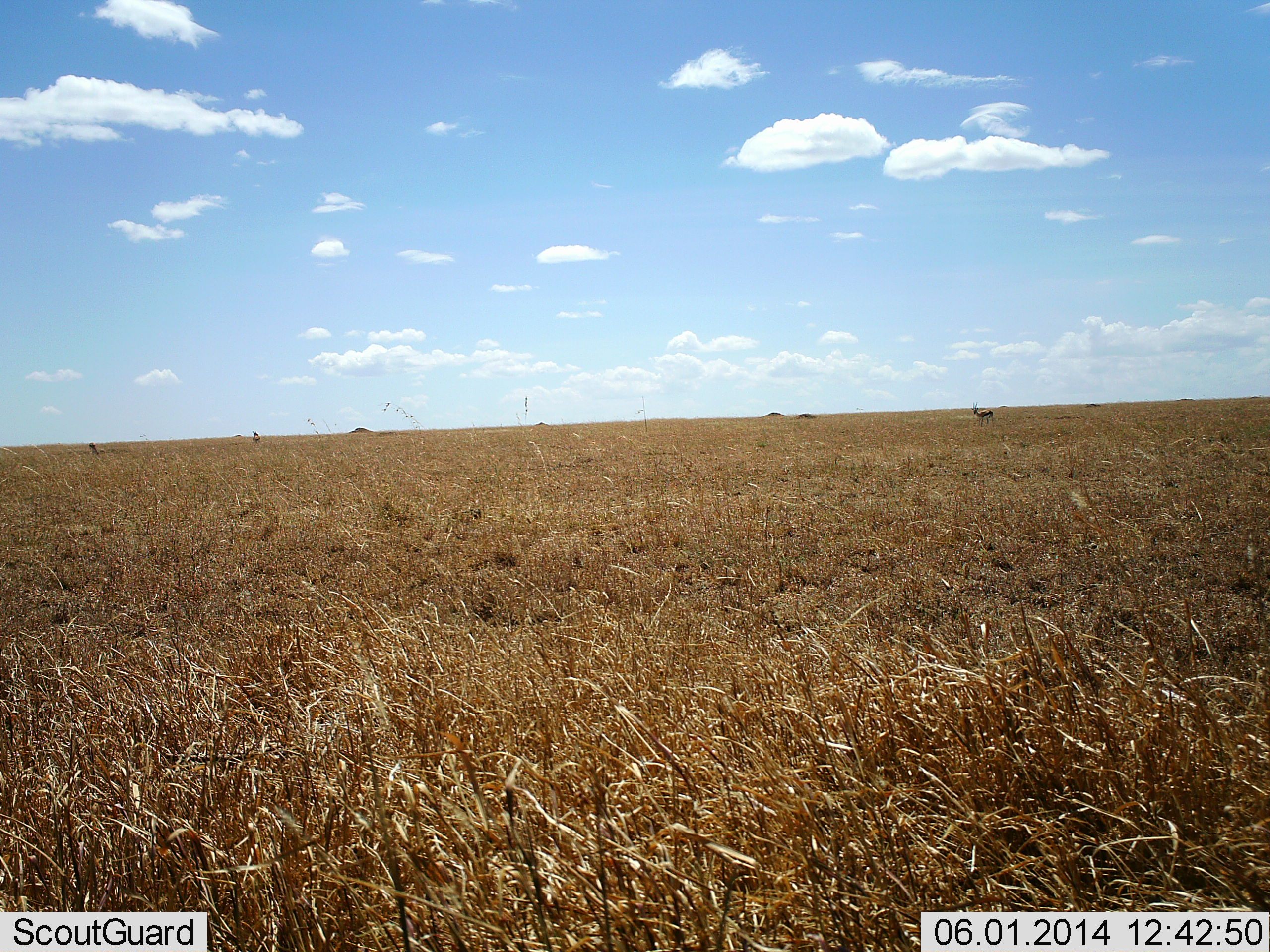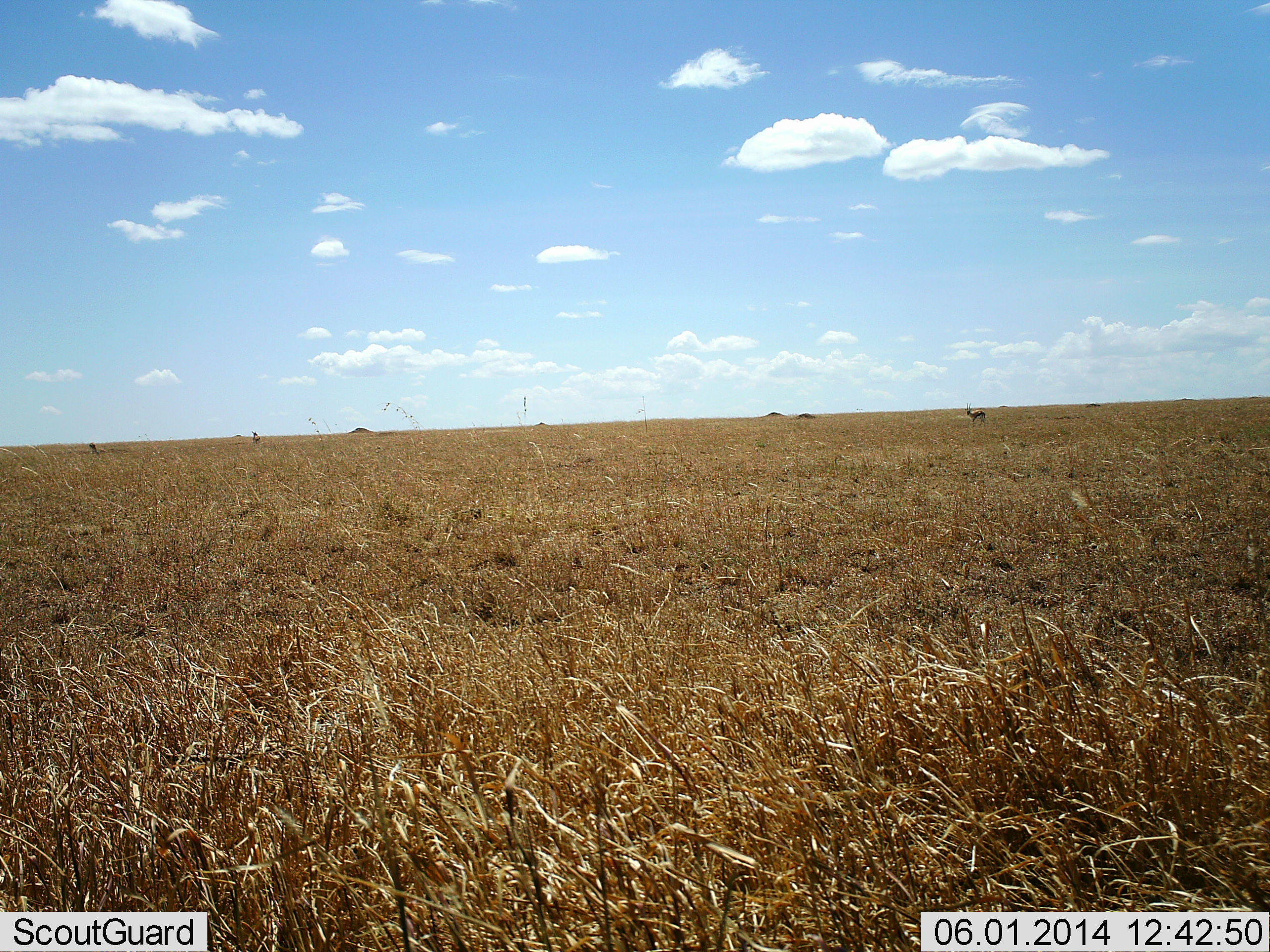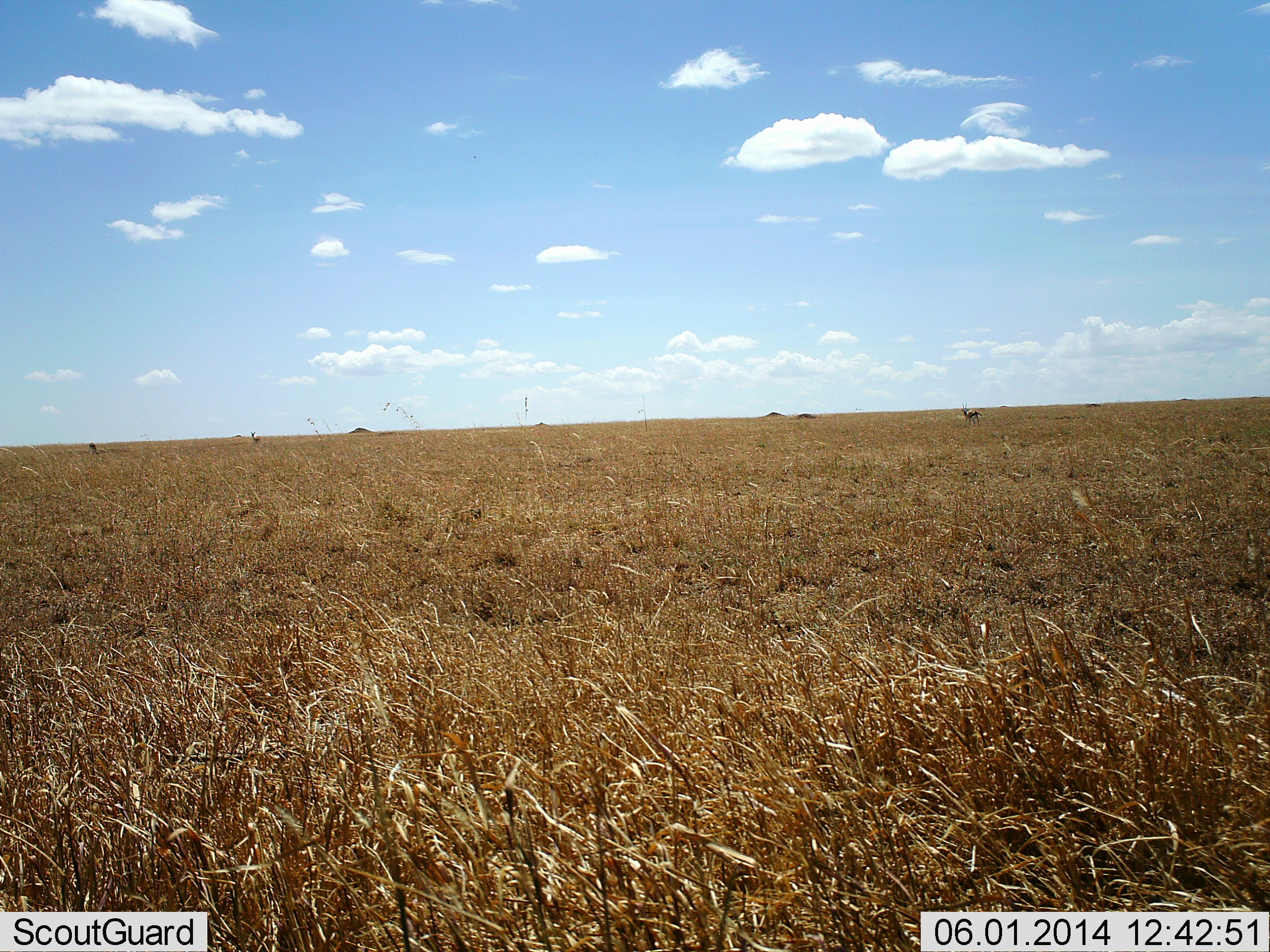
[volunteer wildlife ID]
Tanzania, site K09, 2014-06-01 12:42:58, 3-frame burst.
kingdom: Animalia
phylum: Chordata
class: Mammalia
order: Artiodactyla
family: Bovidae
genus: Eudorcas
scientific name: Eudorcas thomsonii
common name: thomson's gazelle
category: gazellethomsons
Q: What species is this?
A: Gazellethomsons (thomson's gazelle) (Eudorcas thomsonii).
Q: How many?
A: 3.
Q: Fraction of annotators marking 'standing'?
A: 60%.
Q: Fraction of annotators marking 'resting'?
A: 0%.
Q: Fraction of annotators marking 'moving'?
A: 100%.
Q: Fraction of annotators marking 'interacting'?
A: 0%.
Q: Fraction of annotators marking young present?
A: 0%.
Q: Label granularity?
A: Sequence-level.